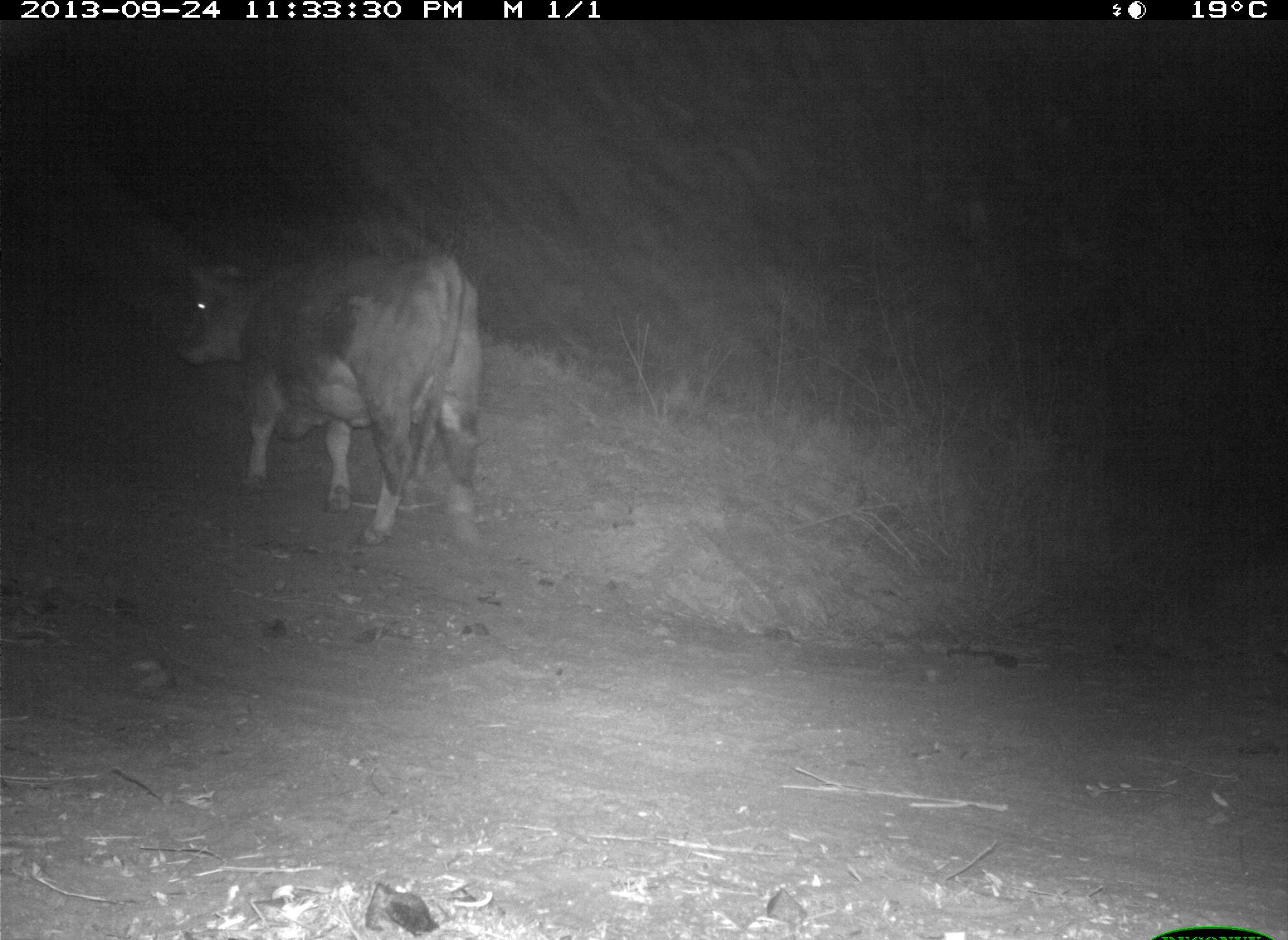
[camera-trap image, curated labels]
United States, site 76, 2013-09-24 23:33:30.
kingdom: Animalia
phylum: Chordata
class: Mammalia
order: Artiodactyla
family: Bovidae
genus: Bos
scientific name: Bos taurus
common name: cow